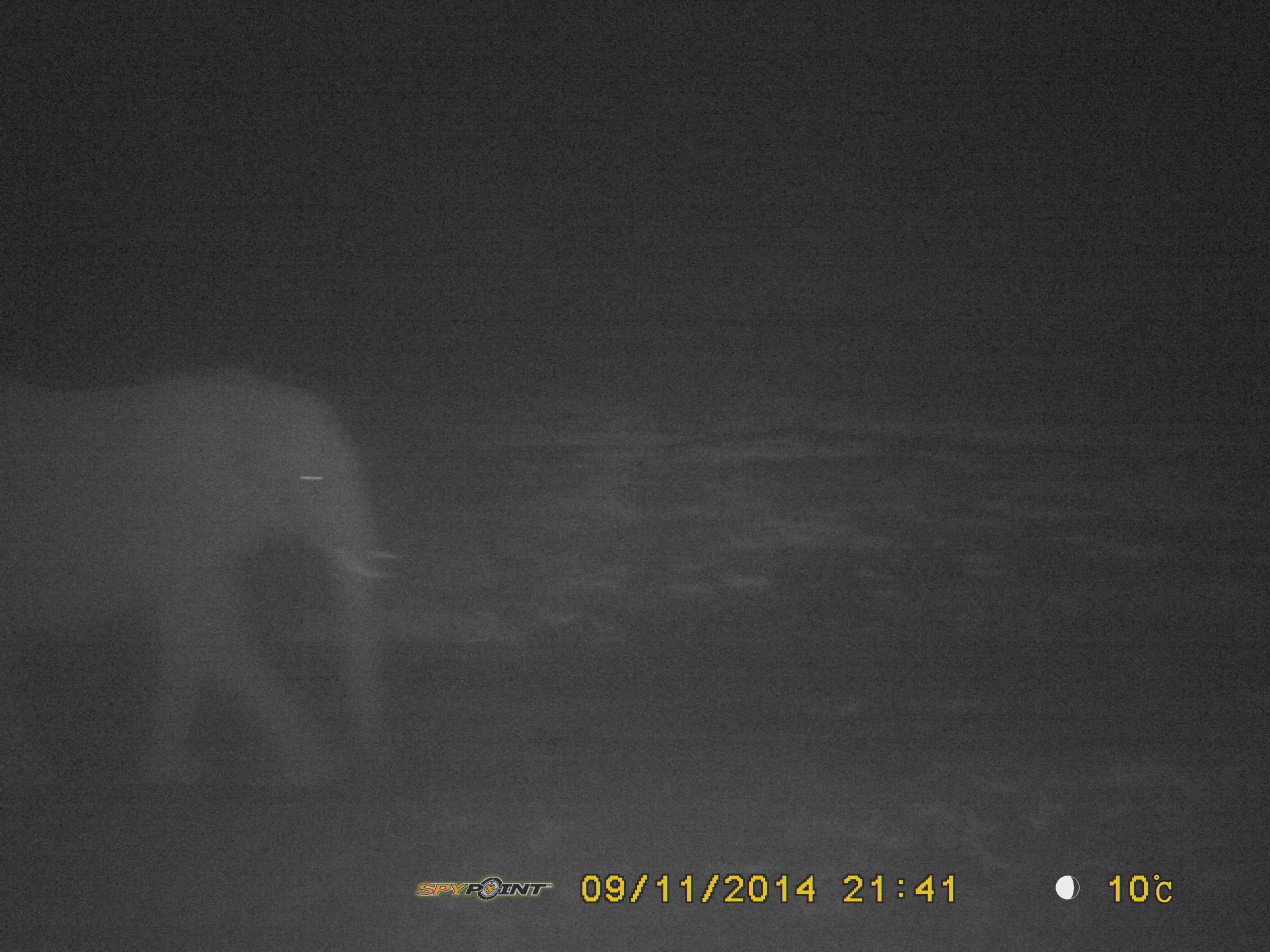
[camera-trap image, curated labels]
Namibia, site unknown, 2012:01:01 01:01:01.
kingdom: Animalia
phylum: Chordata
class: Mammalia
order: Proboscidea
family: Elephantidae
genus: Loxodonta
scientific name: Loxodonta africana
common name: african elephant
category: loxodanta africana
Loxodanta africana (african elephant) (Loxodonta africana).